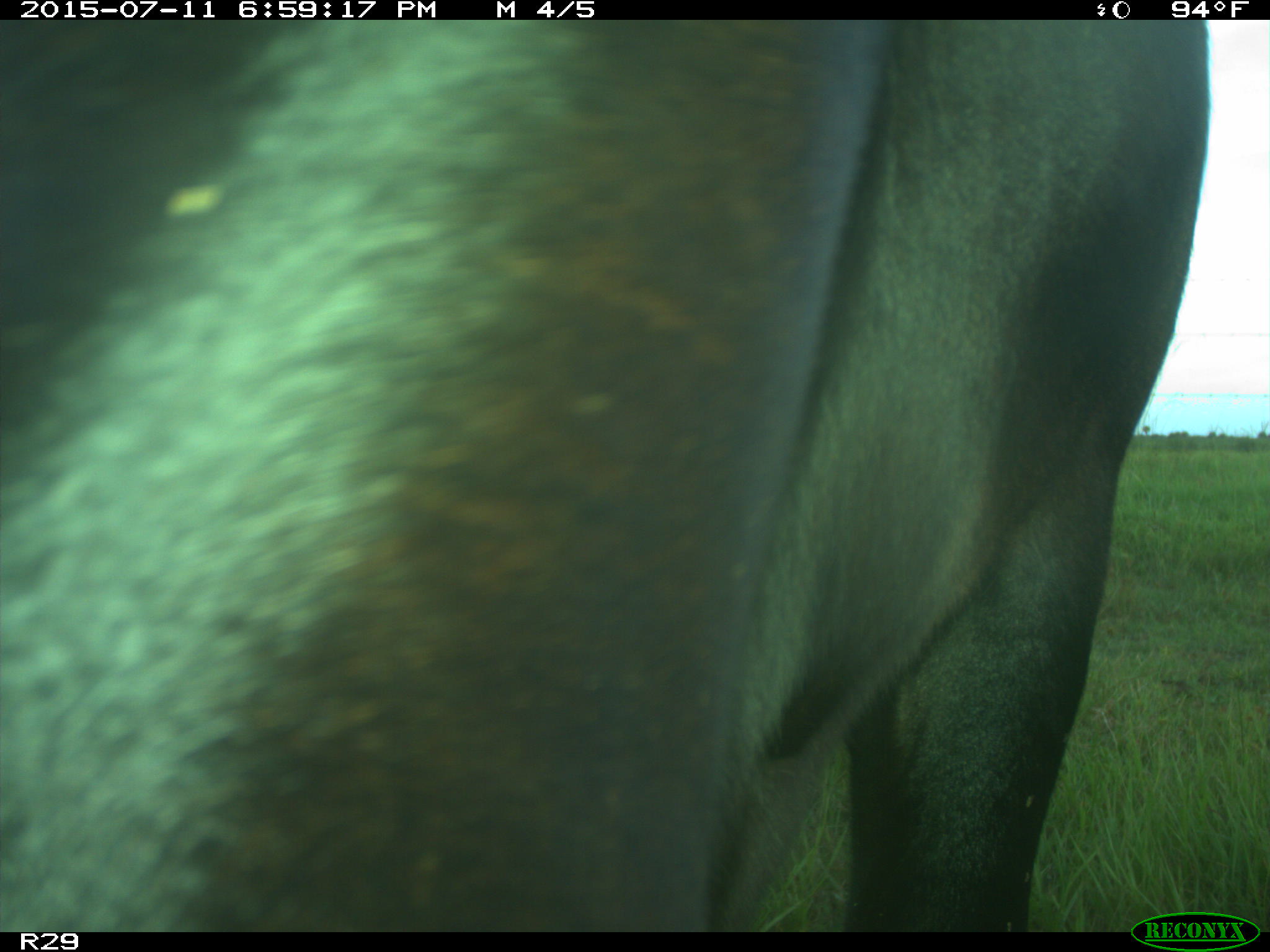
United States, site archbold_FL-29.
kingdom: Animalia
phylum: Chordata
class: Mammalia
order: Artiodactyla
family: Bovidae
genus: Bos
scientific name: Bos taurus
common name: domestic cow